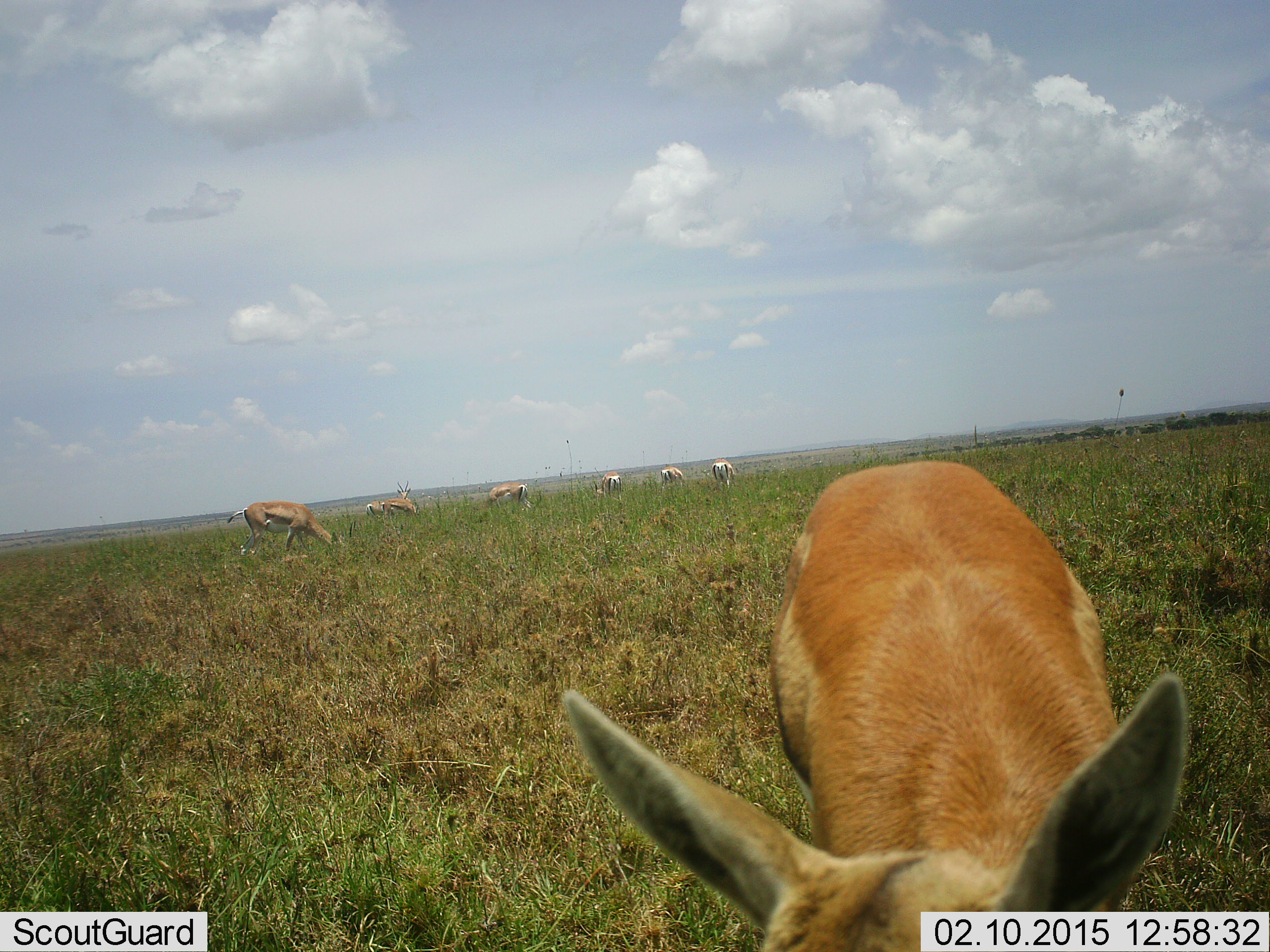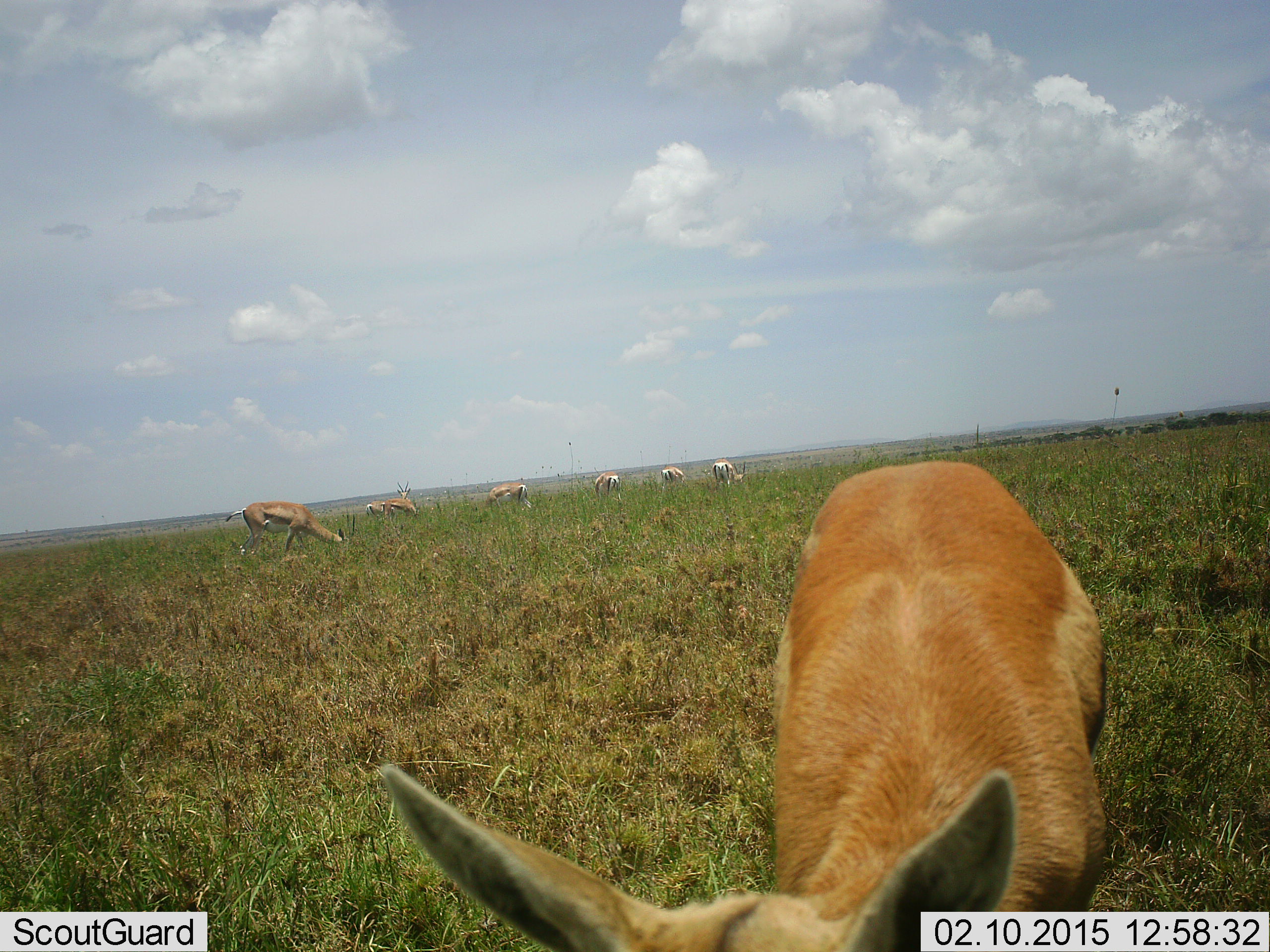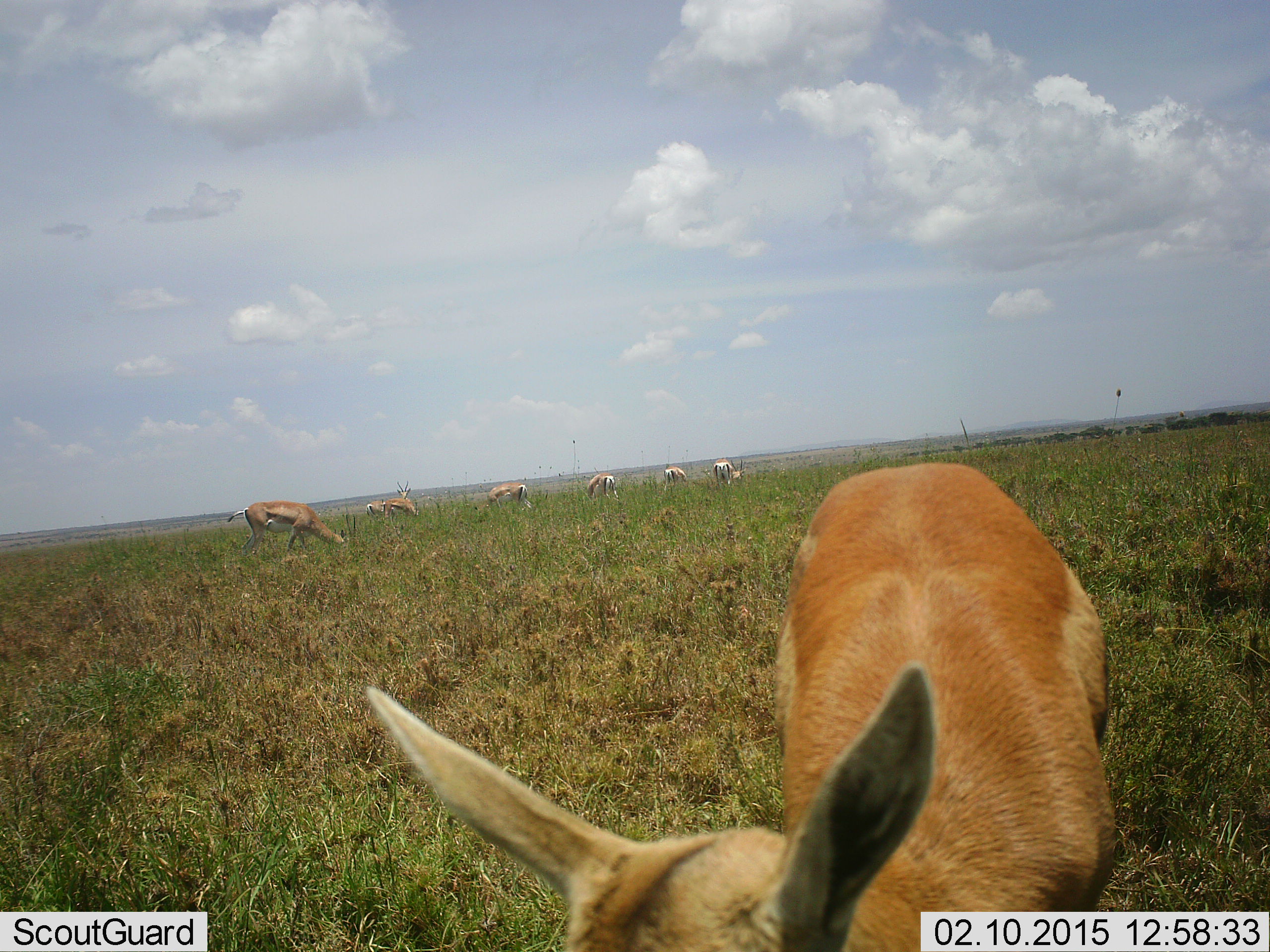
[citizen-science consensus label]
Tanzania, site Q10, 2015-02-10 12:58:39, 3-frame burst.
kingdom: Animalia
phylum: Chordata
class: Mammalia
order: Artiodactyla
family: Bovidae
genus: Eudorcas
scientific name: Eudorcas thomsonii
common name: thomson's gazelle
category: gazellethomsons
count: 8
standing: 50%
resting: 10%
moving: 30%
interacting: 0%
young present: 0%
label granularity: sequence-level